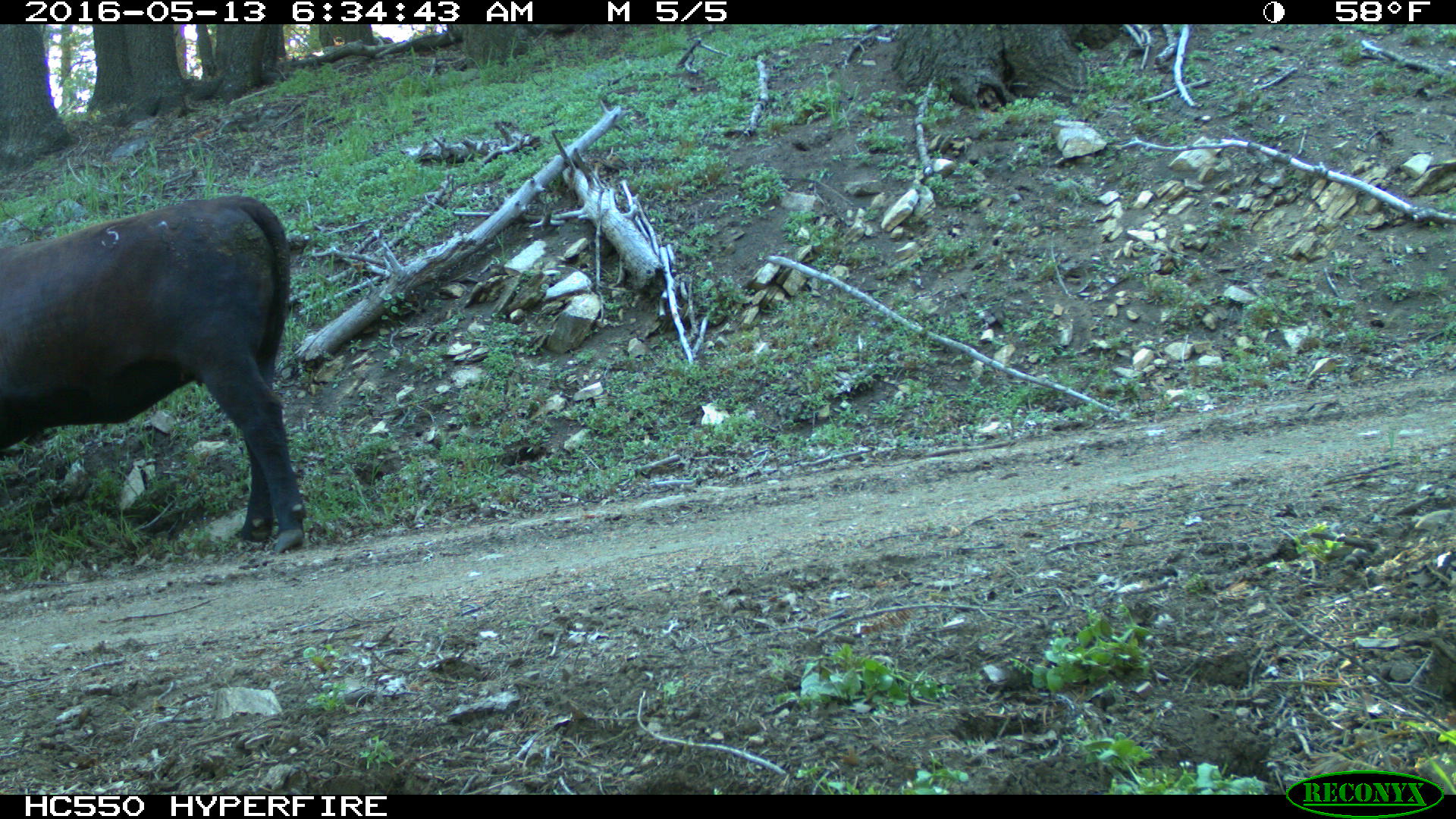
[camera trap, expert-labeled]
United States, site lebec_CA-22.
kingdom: Animalia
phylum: Chordata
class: Mammalia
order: Artiodactyla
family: Bovidae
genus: Bos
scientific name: Bos taurus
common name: domestic cow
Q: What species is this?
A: Bos taurus (domestic cow).